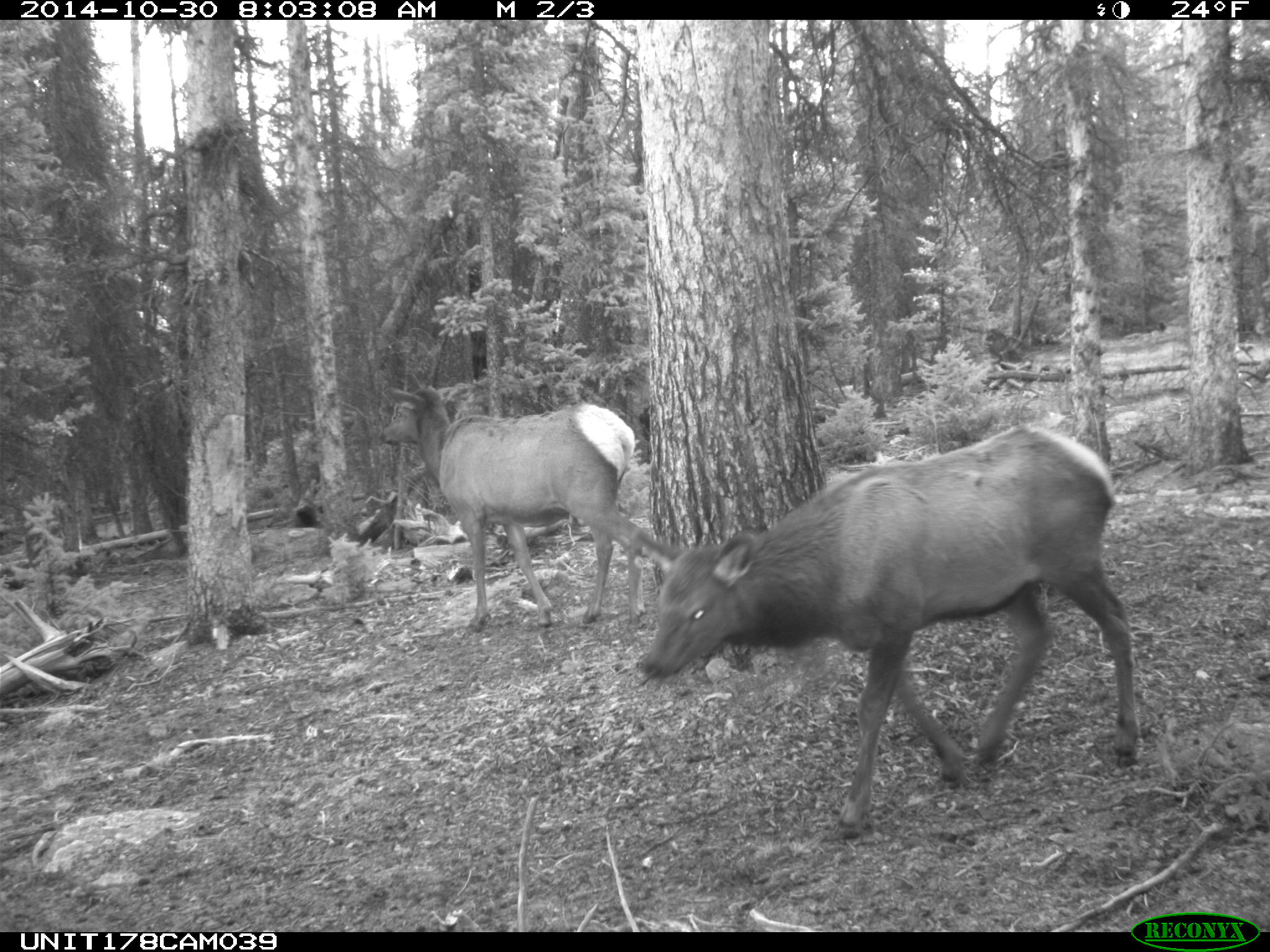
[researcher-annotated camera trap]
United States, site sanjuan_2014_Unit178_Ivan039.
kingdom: Animalia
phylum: Chordata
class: Mammalia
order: Artiodactyla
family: Cervidae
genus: Cervus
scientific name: Cervus elaphus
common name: red deer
Cervus elaphus (red deer).